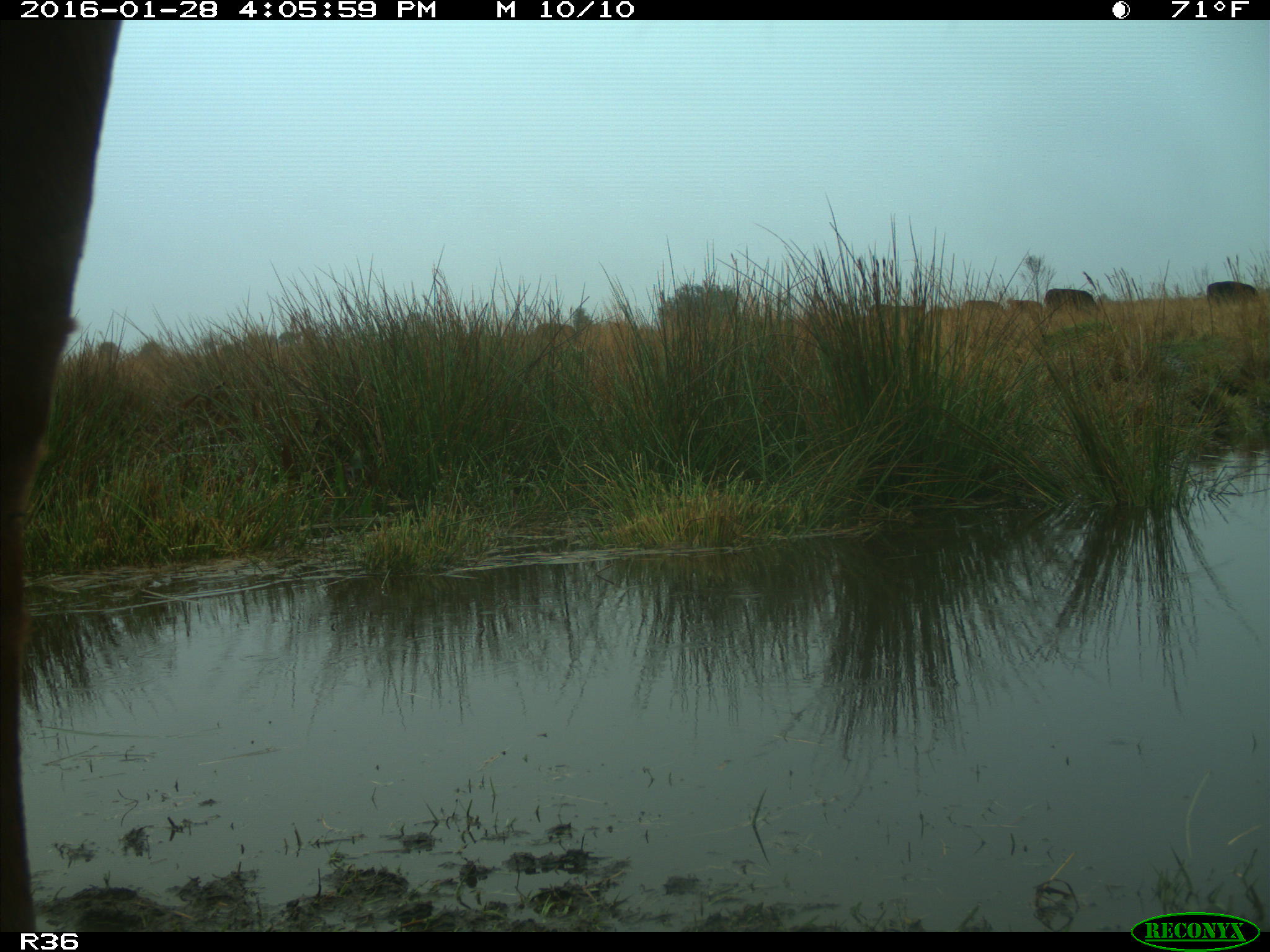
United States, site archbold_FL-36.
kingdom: Animalia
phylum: Chordata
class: Mammalia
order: Artiodactyla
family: Bovidae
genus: Bos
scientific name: Bos taurus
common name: domestic cow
Bos taurus (domestic cow).